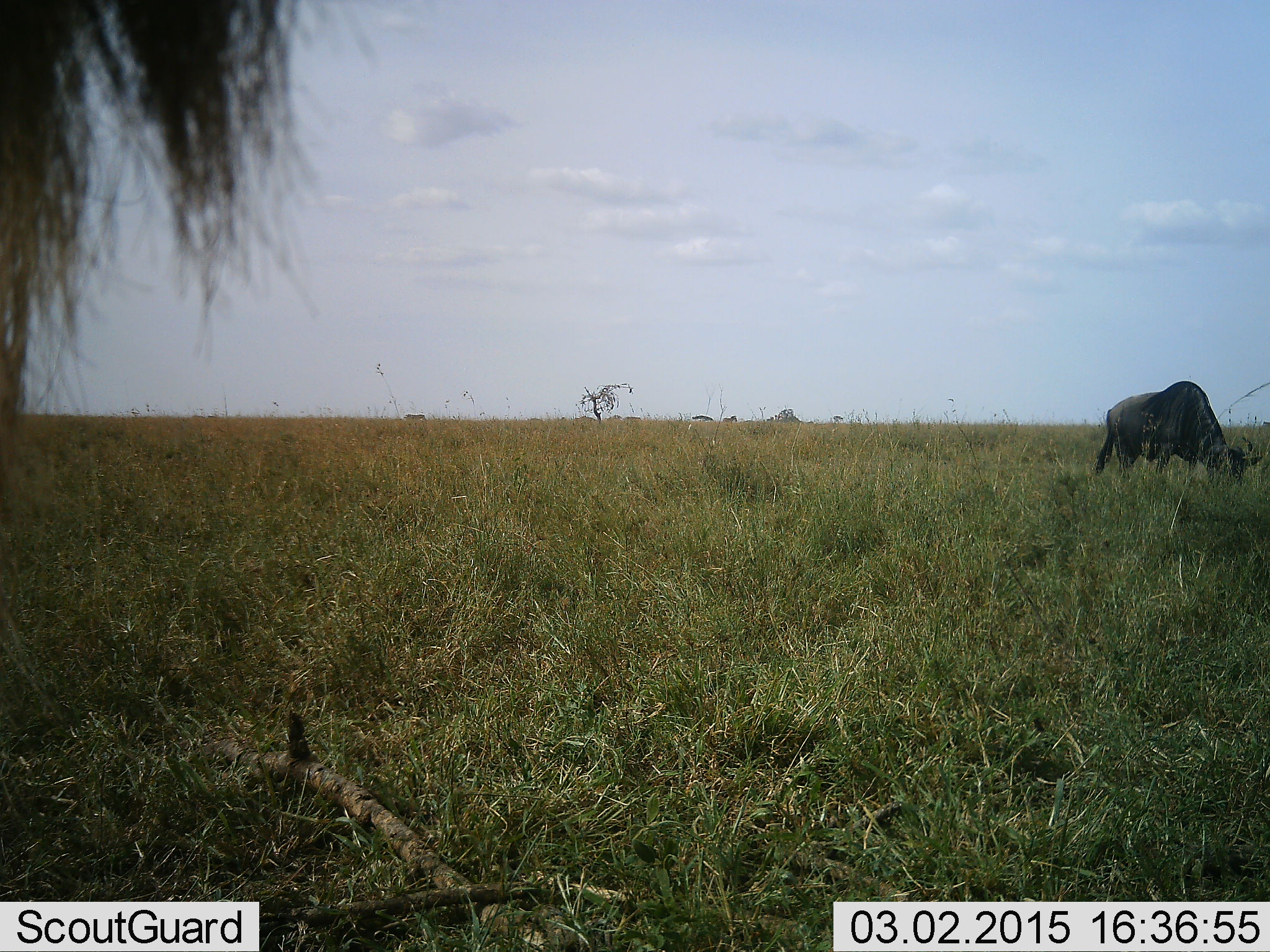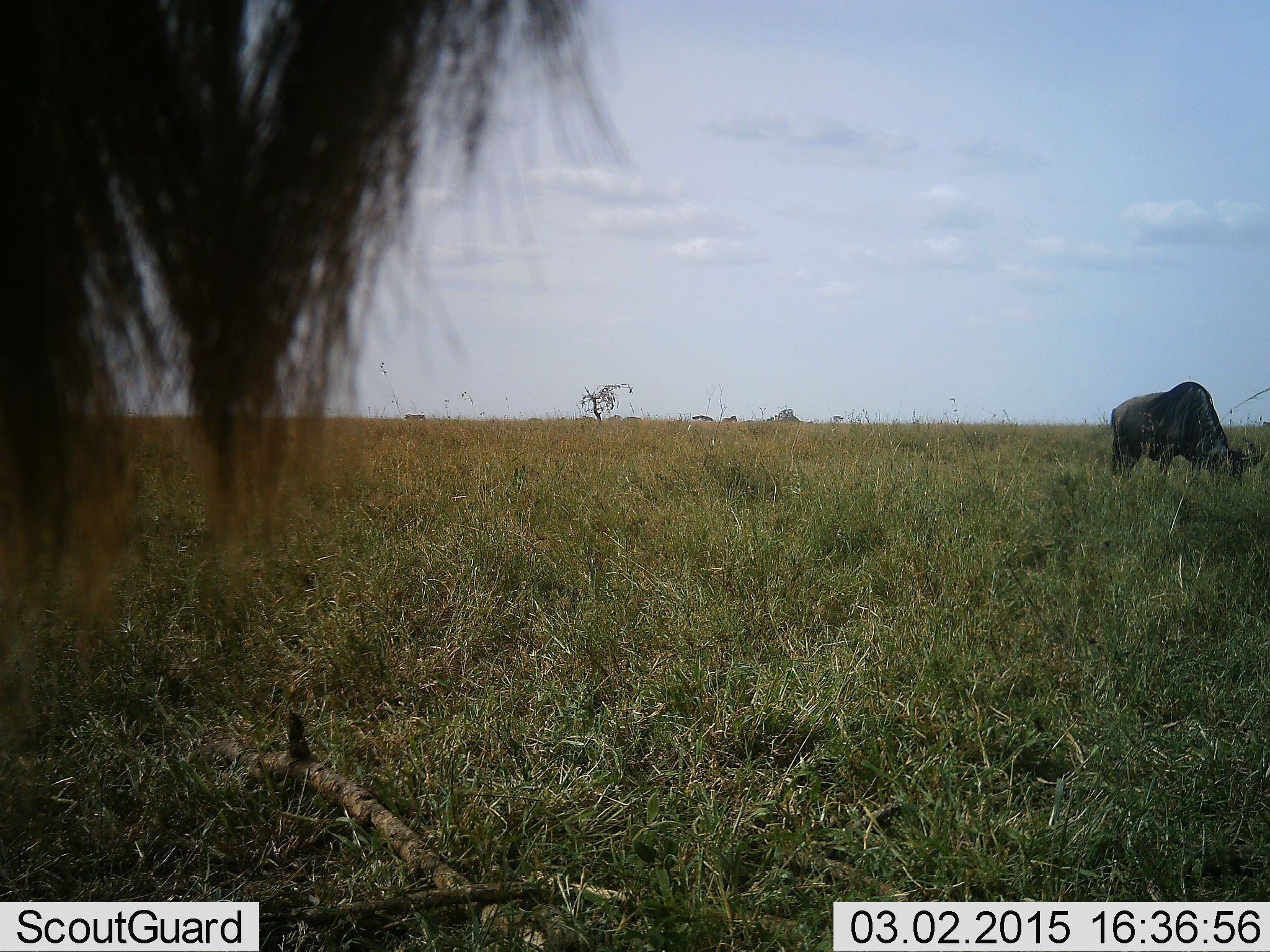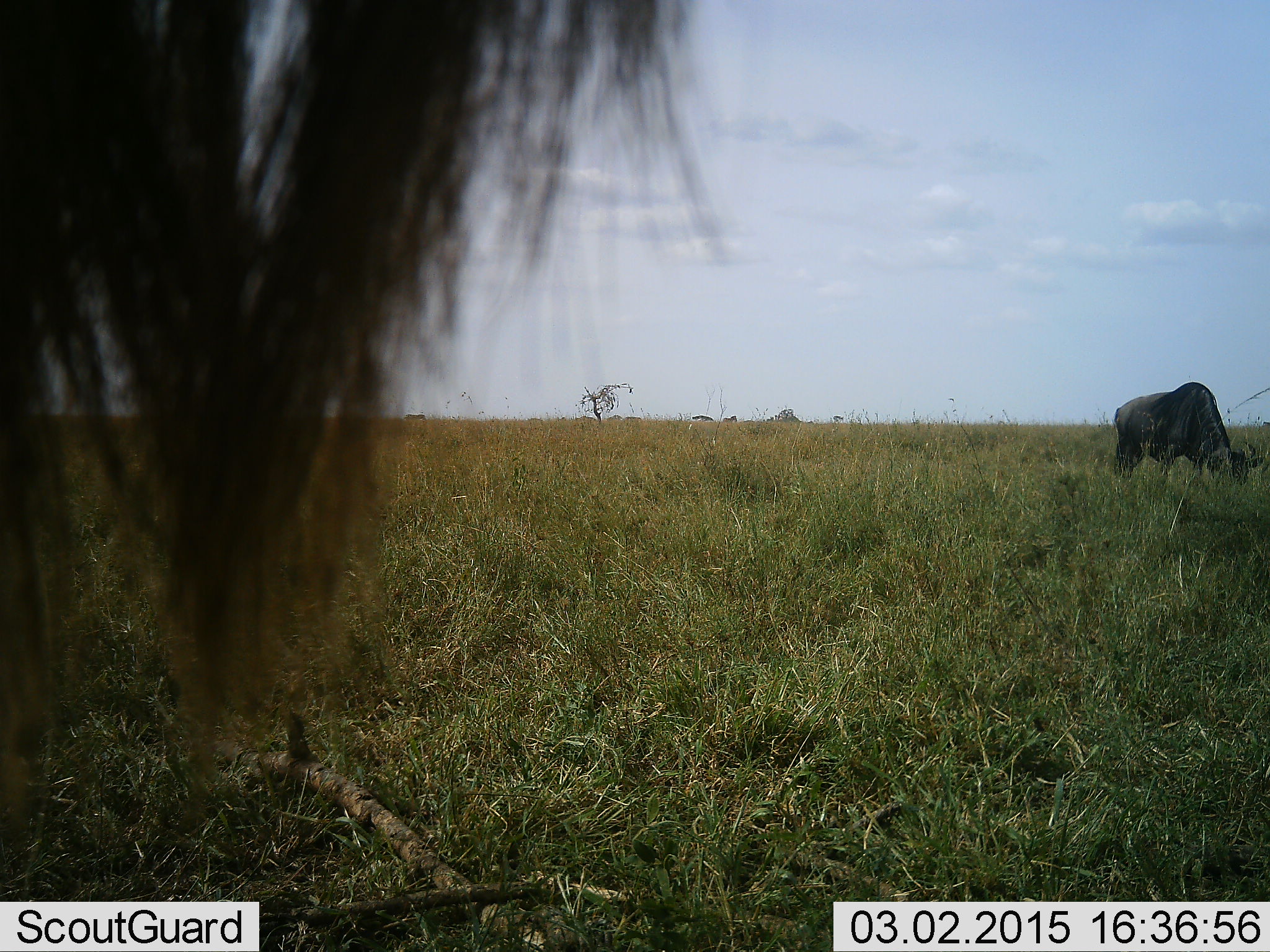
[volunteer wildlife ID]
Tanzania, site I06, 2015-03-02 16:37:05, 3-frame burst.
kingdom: Animalia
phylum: Chordata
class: Mammalia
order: Artiodactyla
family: Bovidae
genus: Connochaetes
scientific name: Connochaetes taurinus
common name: blue wildebeest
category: wildebeest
Wildebeest (blue wildebeest) (Connochaetes taurinus), count 2. Behavior (volunteer vote fractions): standing 60%, resting 0%, moving 10%, interacting 0%. Young present (vote fraction): 0%. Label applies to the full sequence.